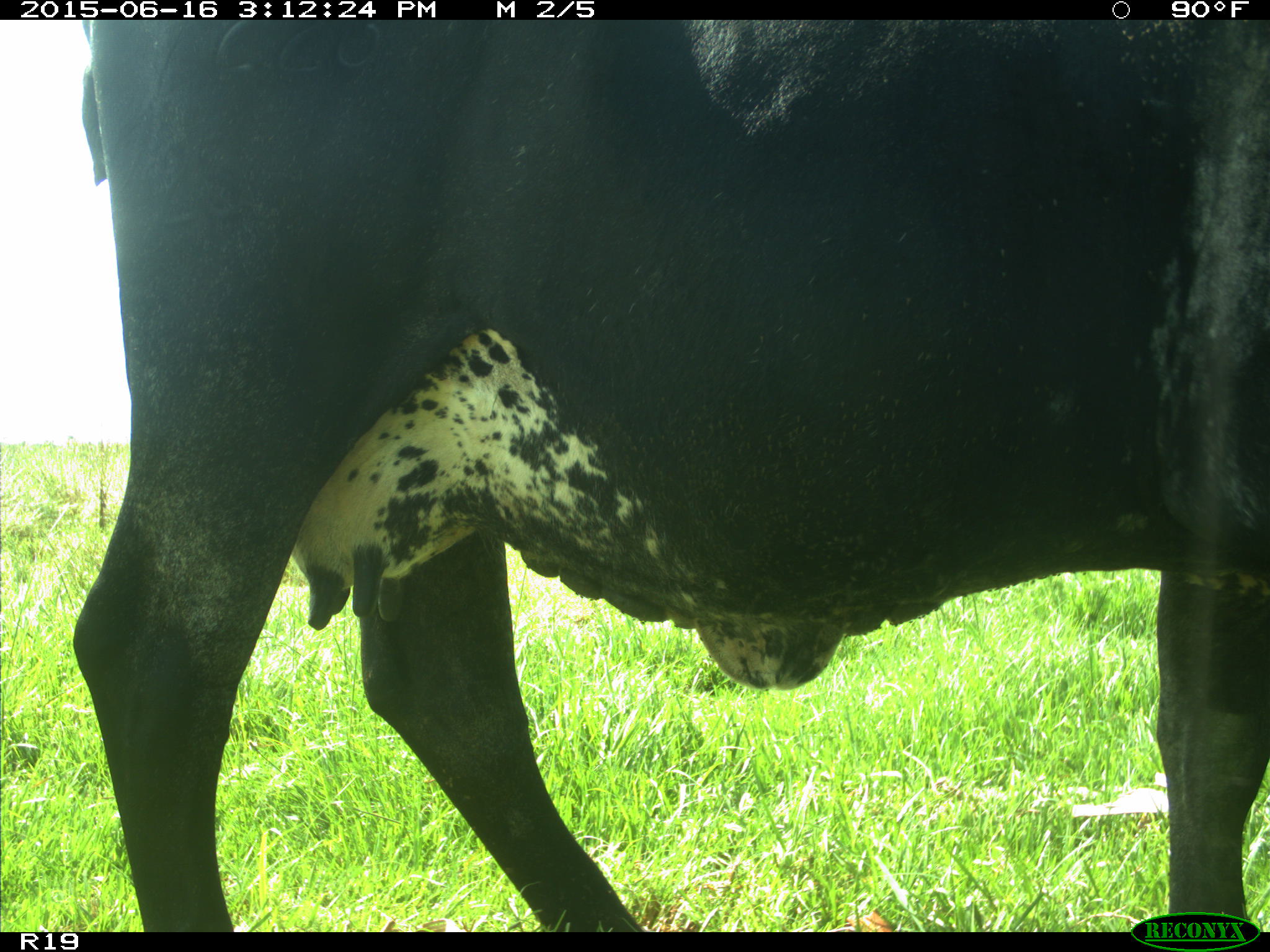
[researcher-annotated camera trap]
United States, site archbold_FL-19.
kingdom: Animalia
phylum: Chordata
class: Mammalia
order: Artiodactyla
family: Bovidae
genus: Bos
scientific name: Bos taurus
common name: domestic cow